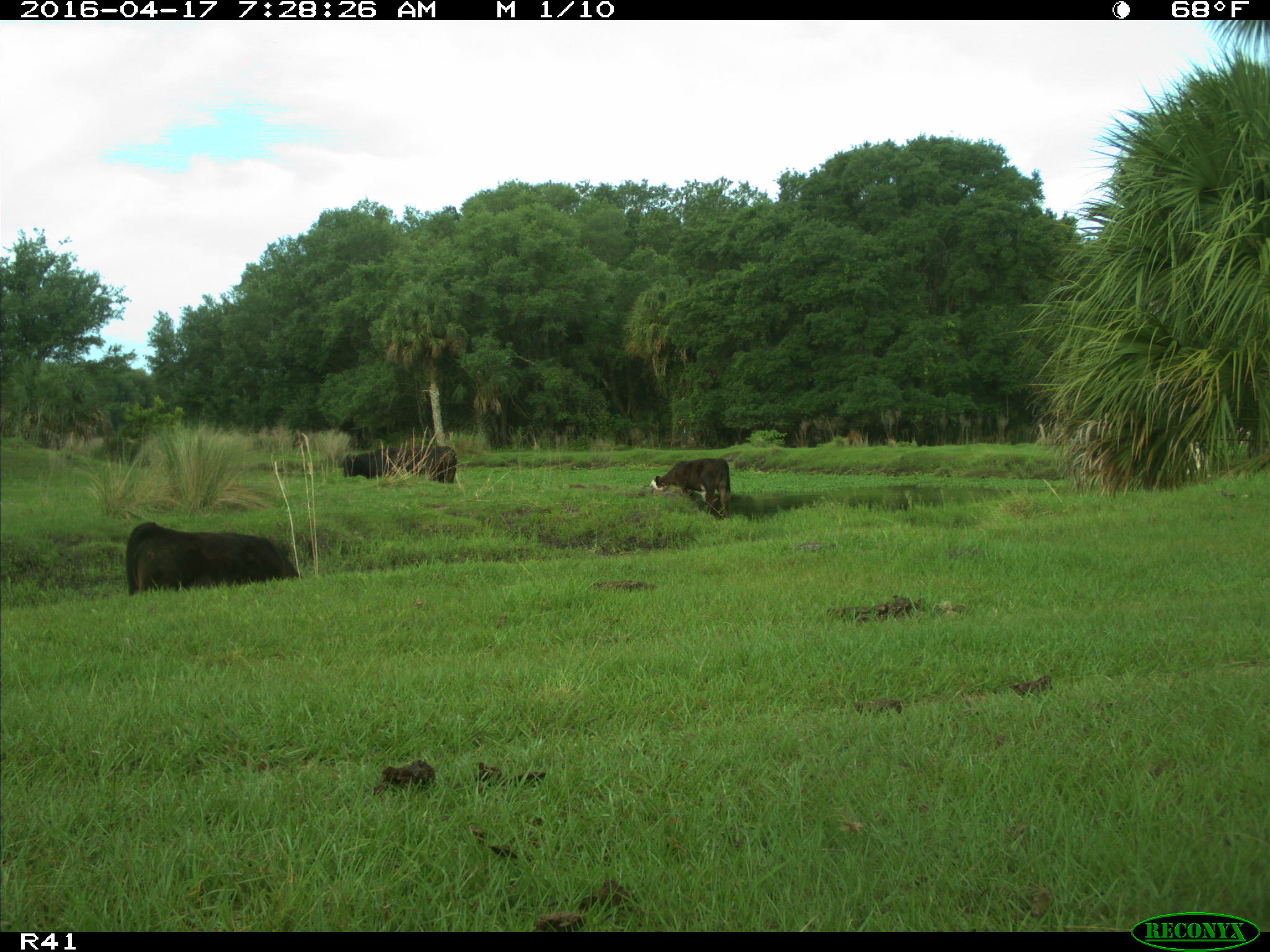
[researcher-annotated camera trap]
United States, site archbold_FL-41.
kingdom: Animalia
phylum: Chordata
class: Mammalia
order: Artiodactyla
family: Bovidae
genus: Bos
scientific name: Bos taurus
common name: domestic cow